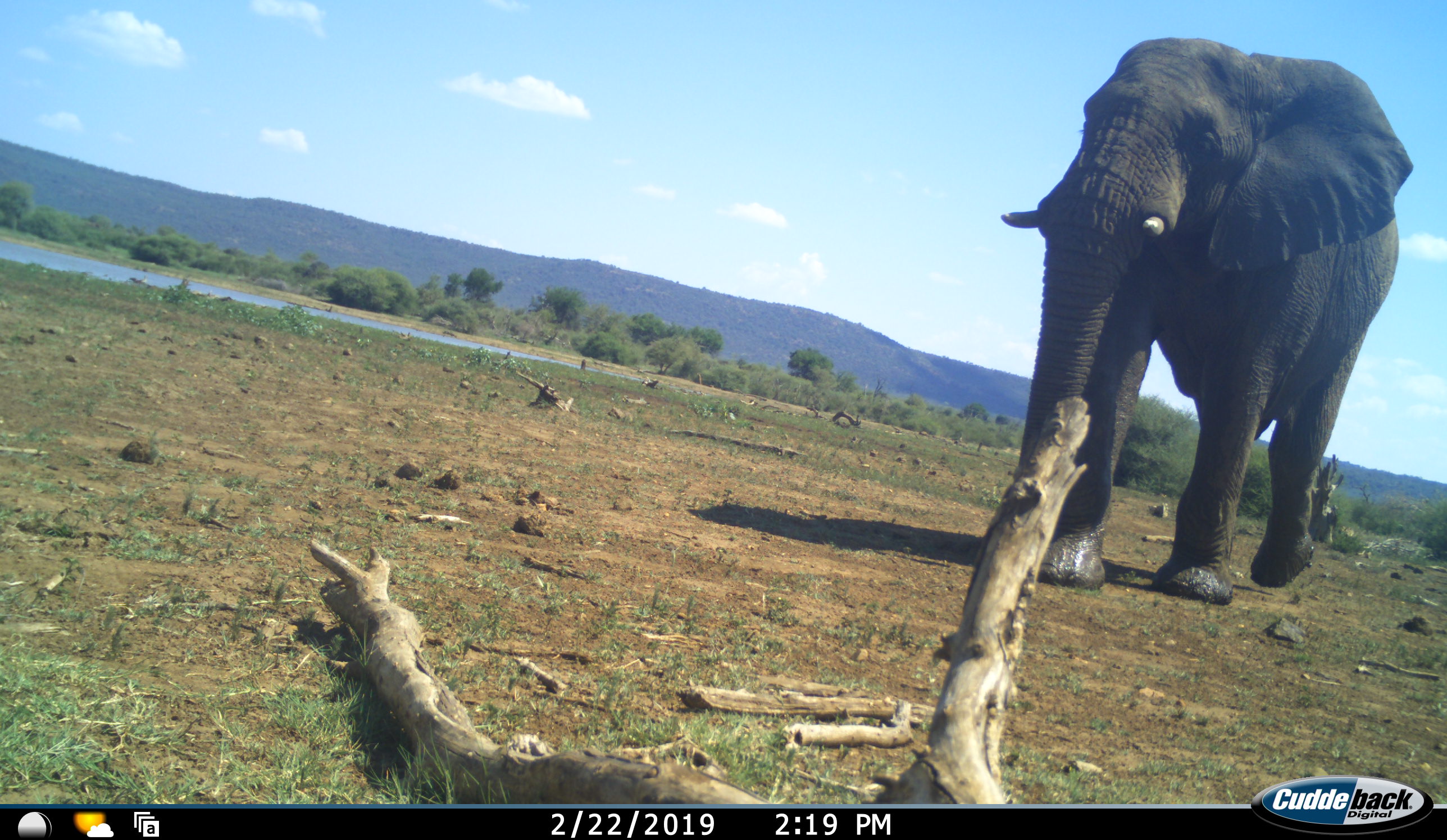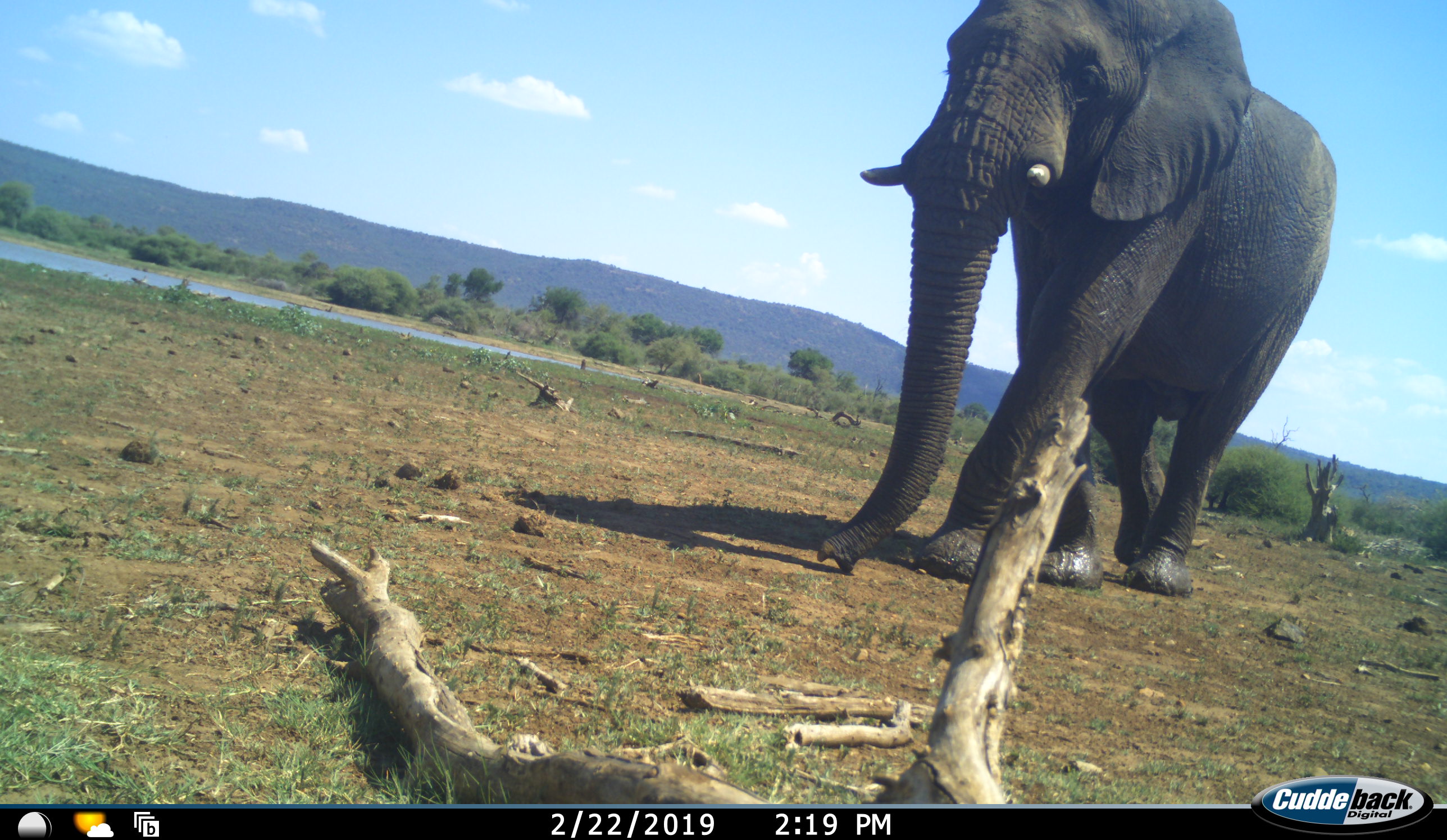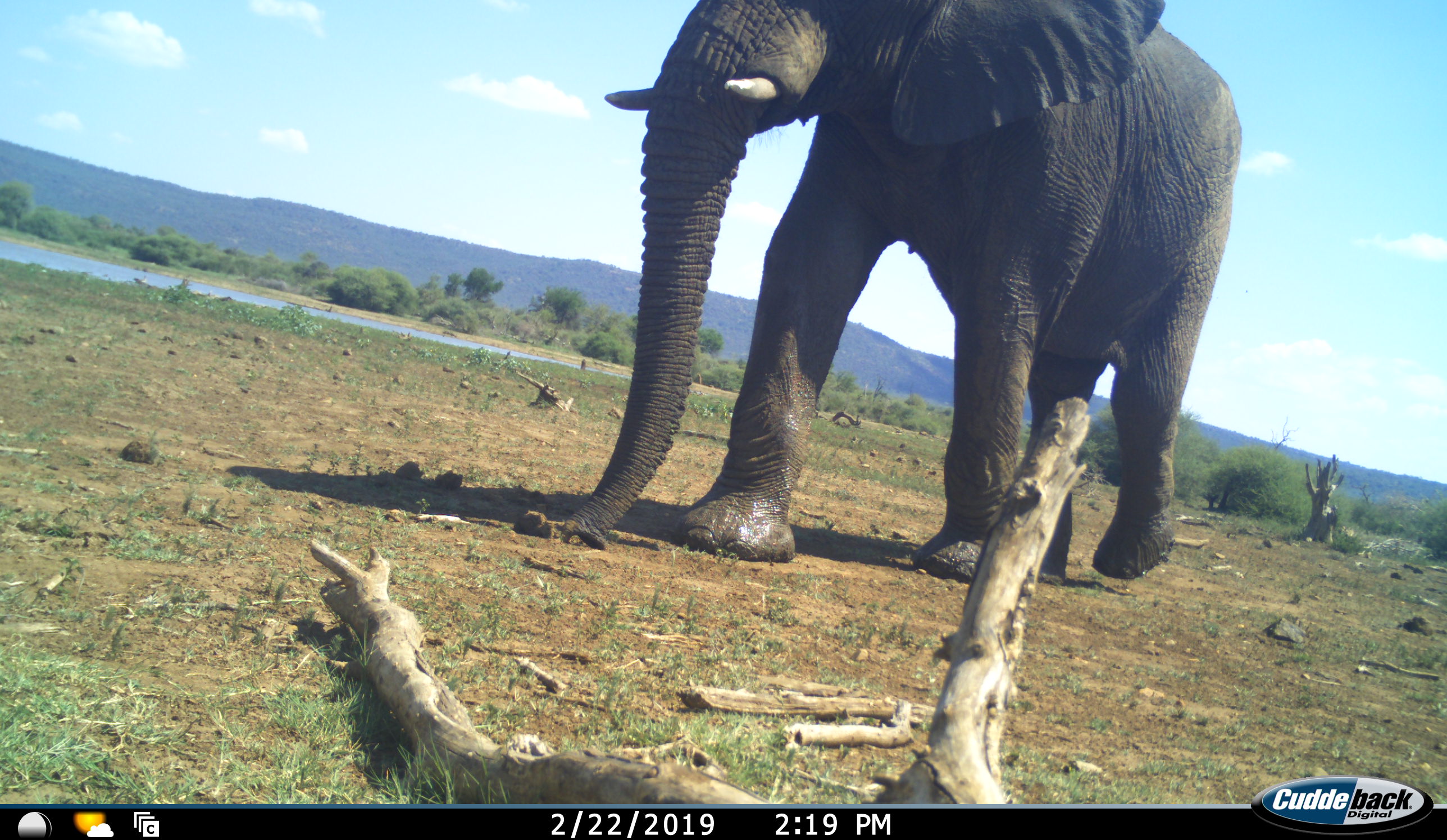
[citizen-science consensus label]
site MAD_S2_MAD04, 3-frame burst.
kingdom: Animalia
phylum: Chordata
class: Mammalia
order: Proboscidea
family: Elephantidae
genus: Loxodonta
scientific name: Loxodonta africana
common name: african bush elephant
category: elephant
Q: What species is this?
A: Elephant (african bush elephant) (Loxodonta africana).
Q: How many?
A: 1.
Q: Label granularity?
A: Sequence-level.